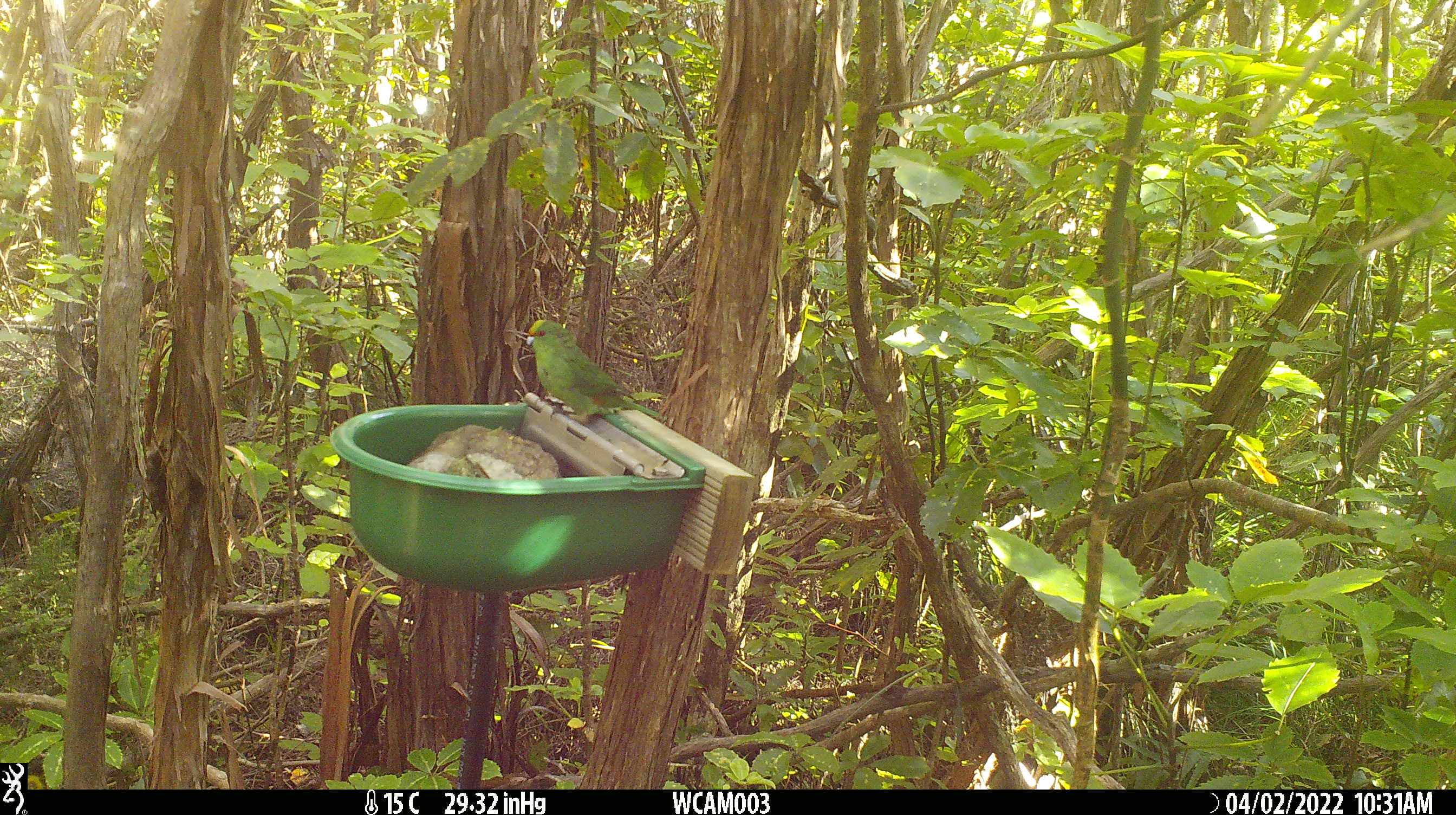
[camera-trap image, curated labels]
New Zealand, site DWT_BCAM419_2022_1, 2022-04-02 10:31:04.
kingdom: Animalia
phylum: Chordata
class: Aves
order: Psittaciformes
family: Psittaculidae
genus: Cyanoramphus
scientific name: Cyanoramphus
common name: parakeet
Parakeet (Cyanoramphus).